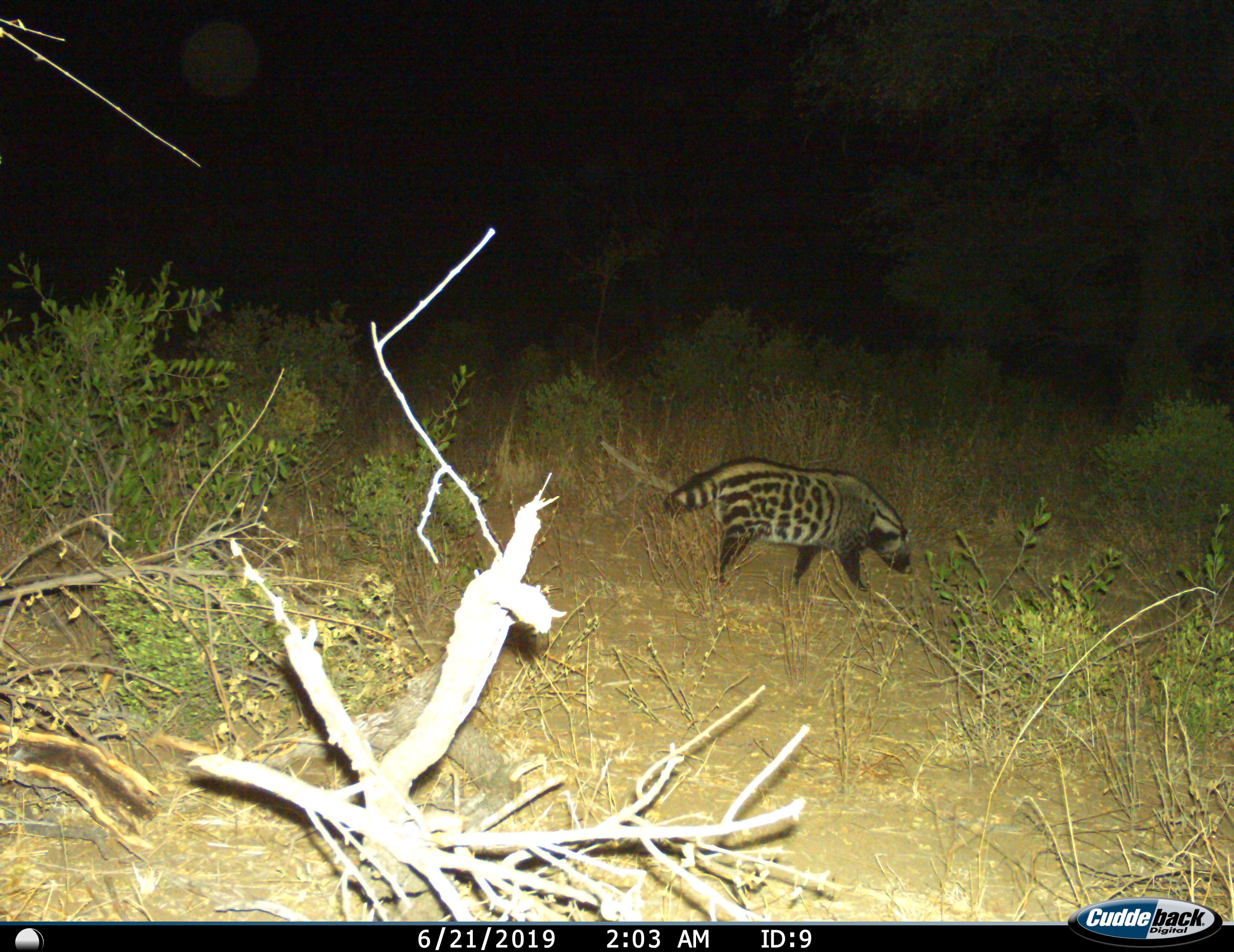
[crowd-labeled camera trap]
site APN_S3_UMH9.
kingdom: Animalia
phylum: Chordata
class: Mammalia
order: Carnivora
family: Viverridae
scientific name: Viverridae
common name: civet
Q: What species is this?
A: Civet (Viverridae).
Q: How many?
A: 1.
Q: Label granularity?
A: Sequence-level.